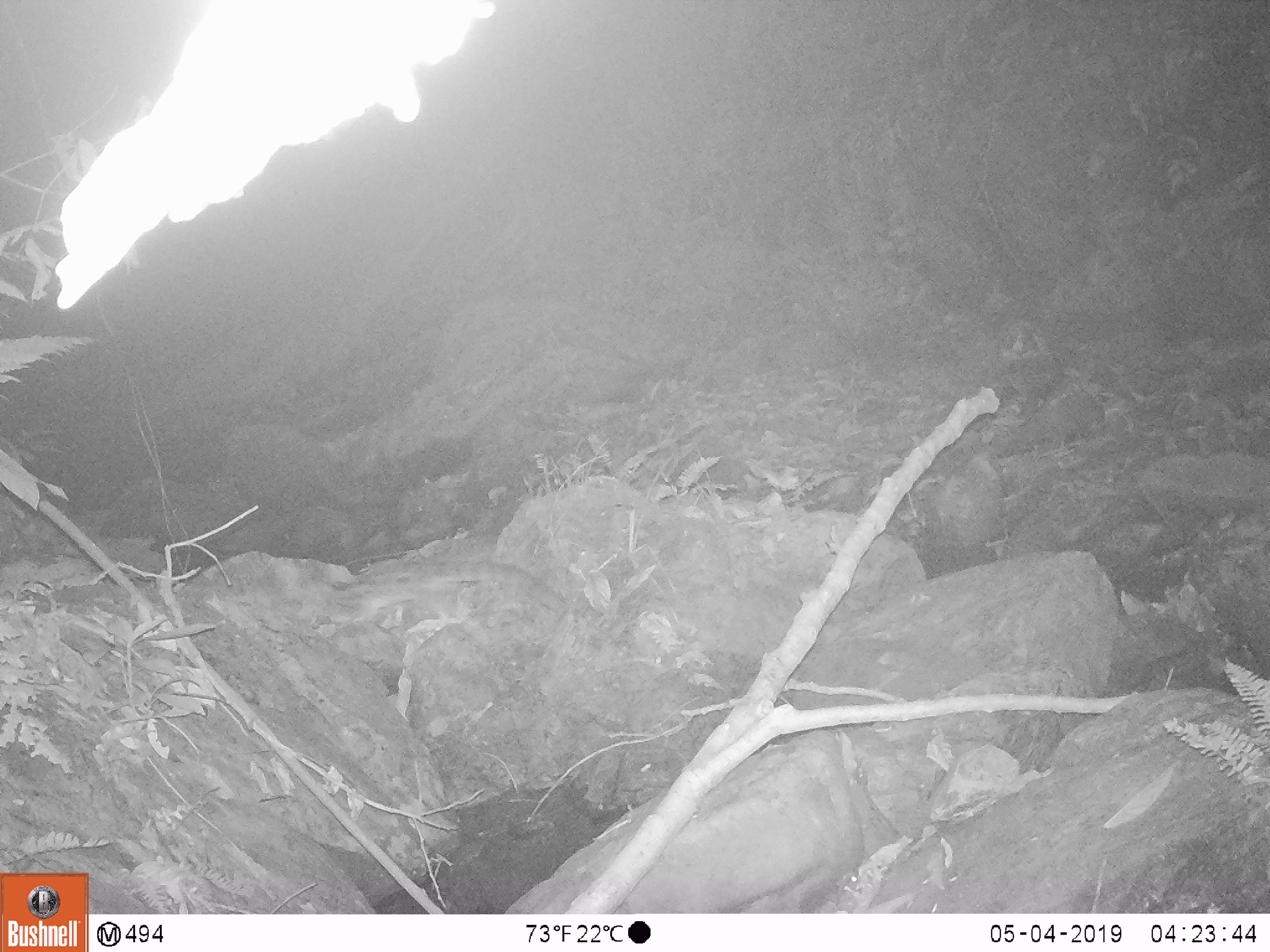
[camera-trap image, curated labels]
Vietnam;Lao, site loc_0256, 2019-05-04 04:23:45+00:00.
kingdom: Animalia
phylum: Chordata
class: Mammalia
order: Carnivora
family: Prionodontidae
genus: Prionodon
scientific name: Prionodon pardicolor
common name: spotted linsang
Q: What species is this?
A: Spotted linsang (Prionodon pardicolor).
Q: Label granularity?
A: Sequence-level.